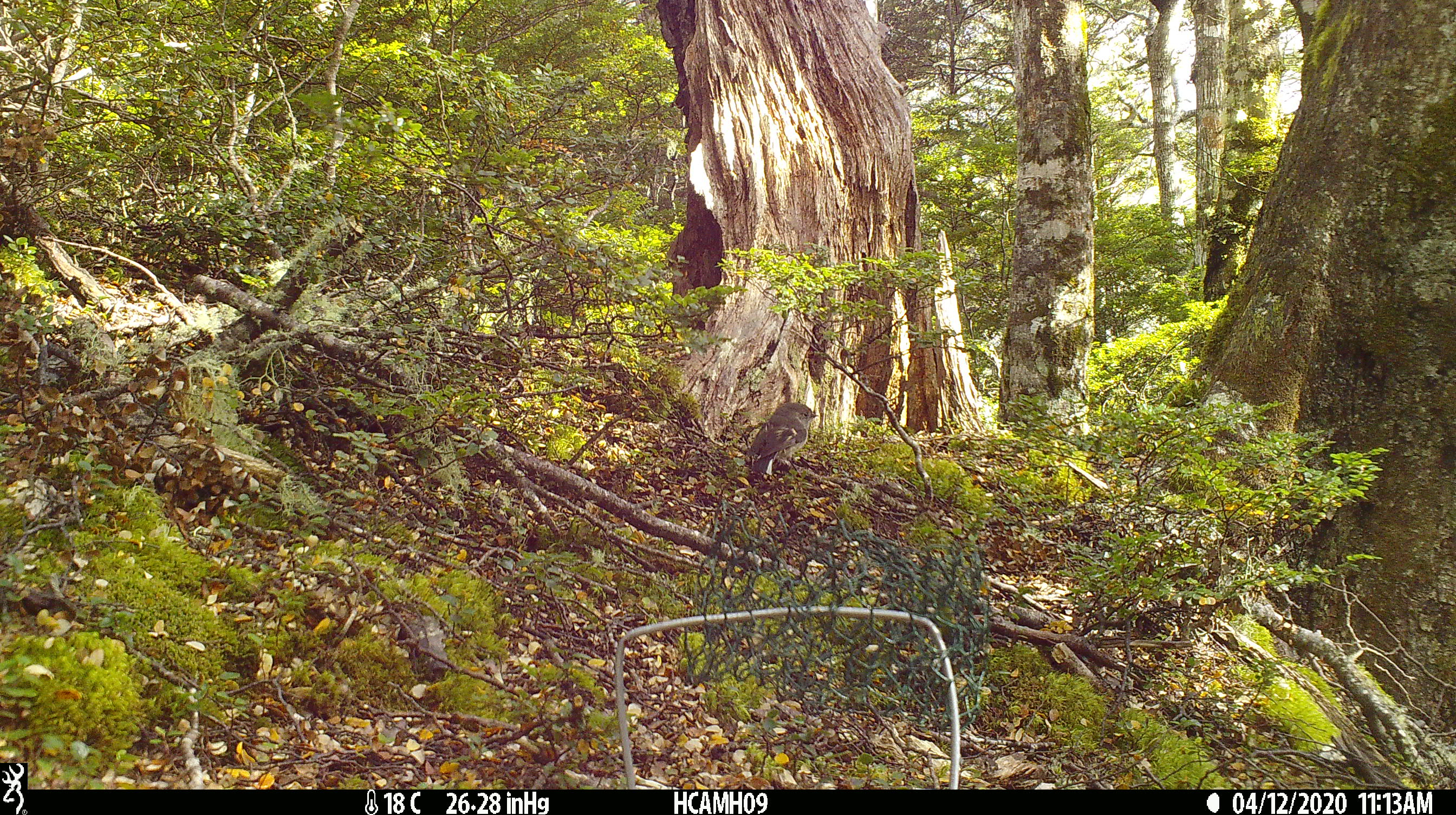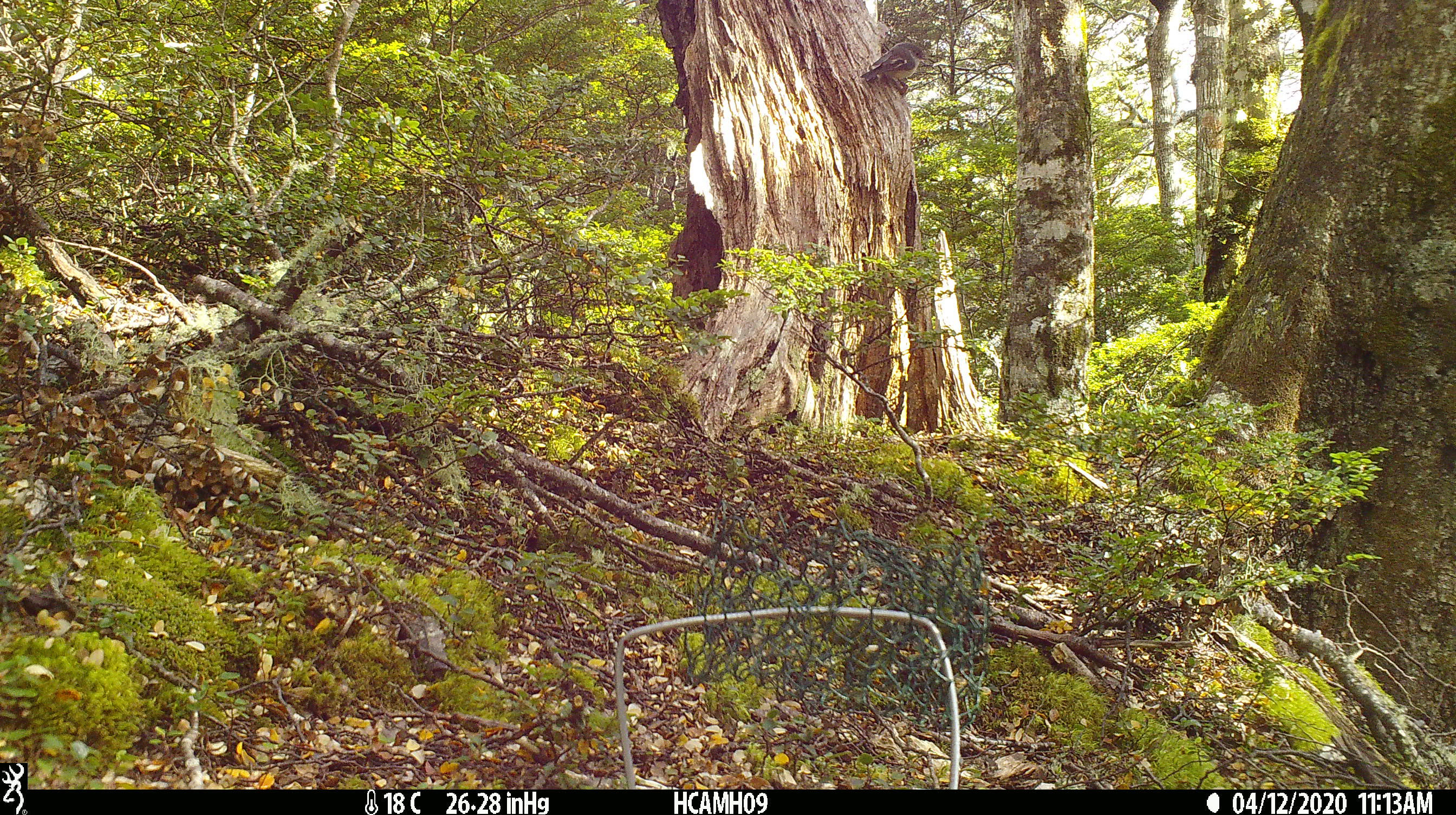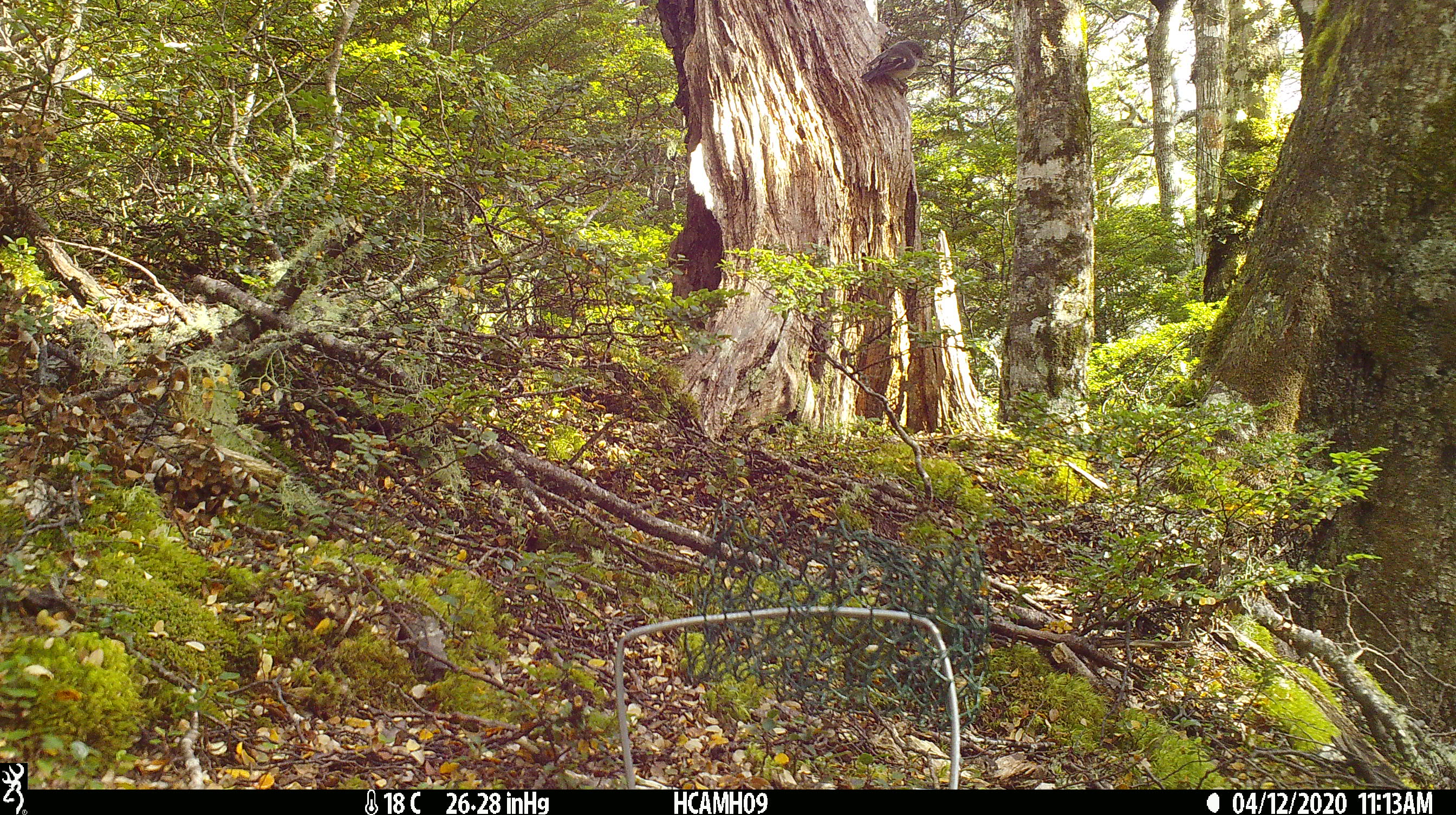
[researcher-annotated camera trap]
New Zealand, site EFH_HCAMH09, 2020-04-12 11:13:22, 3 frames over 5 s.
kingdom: Animalia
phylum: Chordata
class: Aves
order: Passeriformes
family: Petroicidae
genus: Petroica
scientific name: Petroica macrocephala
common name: tomtit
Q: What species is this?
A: Tomtit (Petroica macrocephala).